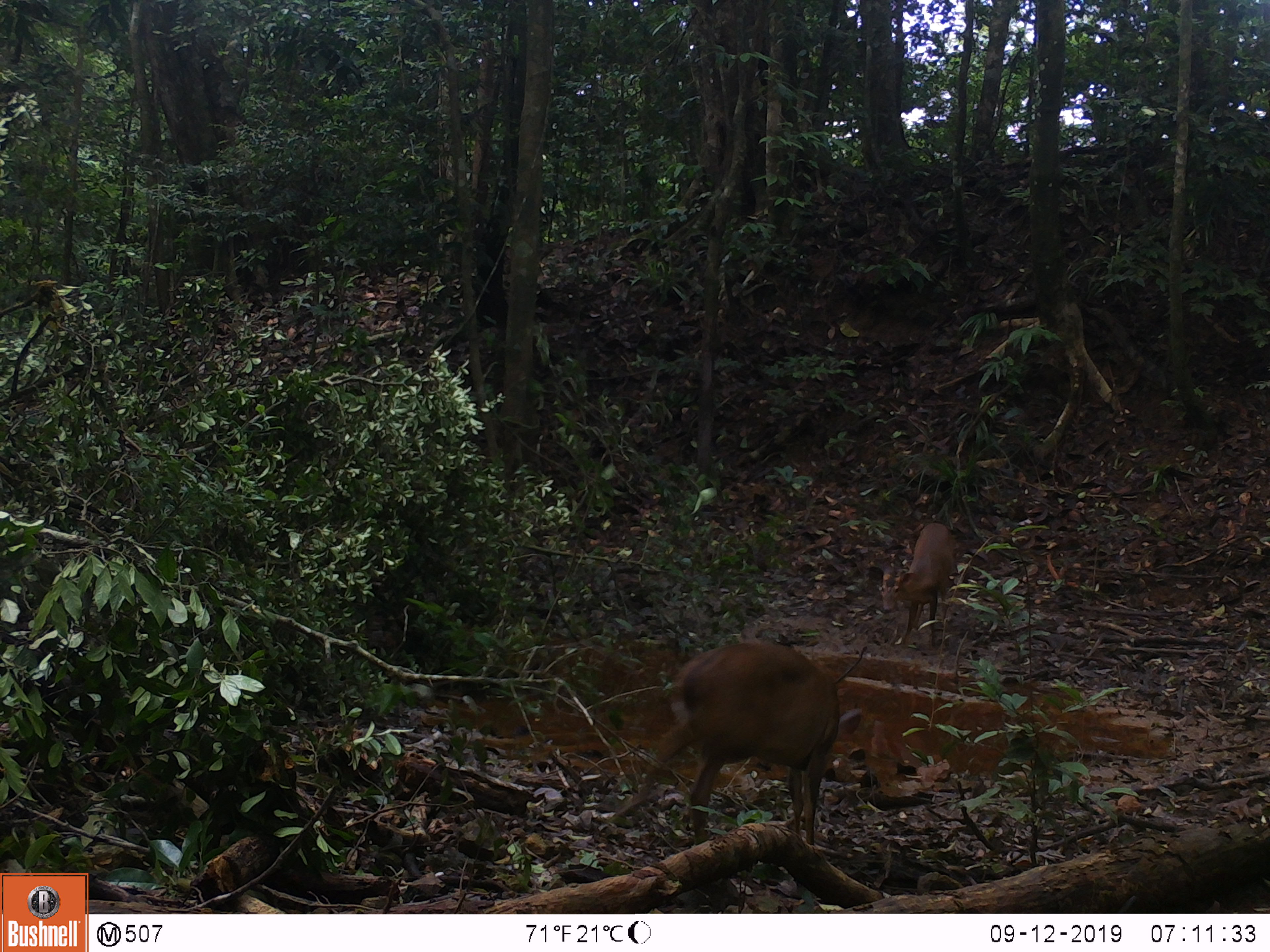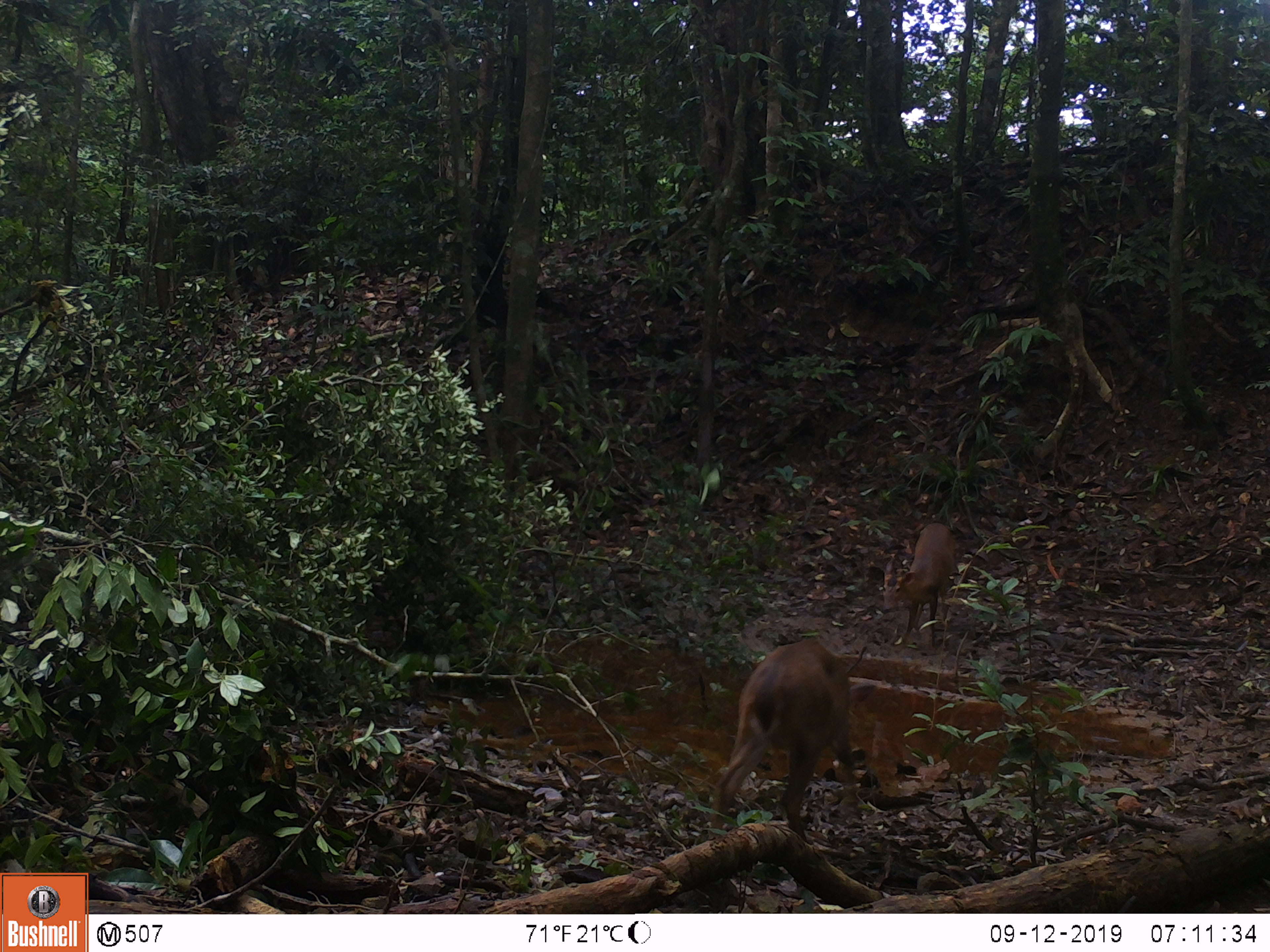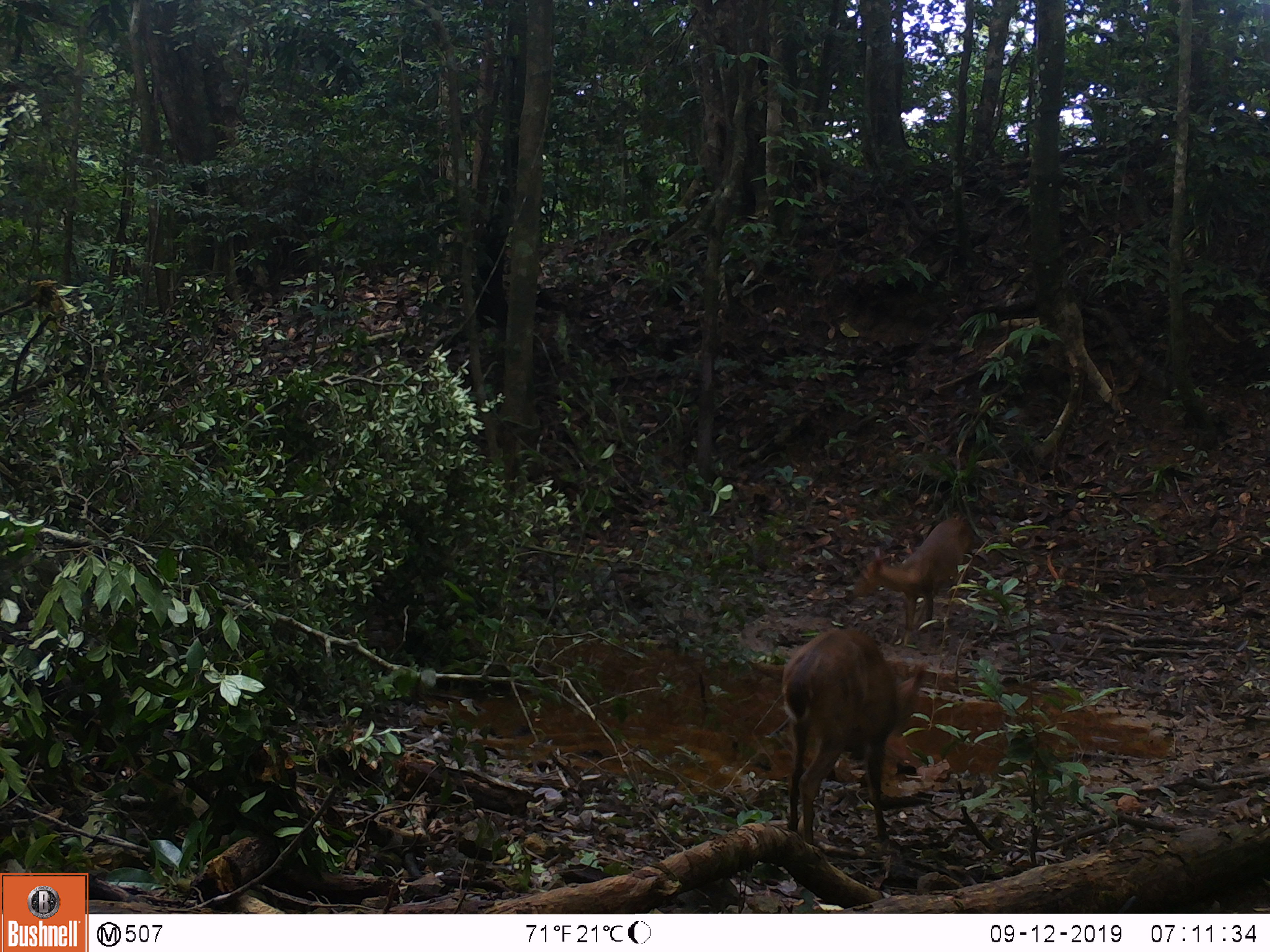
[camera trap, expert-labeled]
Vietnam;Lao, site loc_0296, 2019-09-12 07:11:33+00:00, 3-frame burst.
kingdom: Animalia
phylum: Chordata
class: Mammalia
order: Artiodactyla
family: Cervidae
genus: Muntiacus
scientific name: Muntiacus vuquangensis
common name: large-antlered muntjac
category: large antlered muntjac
Large antlered muntjac (large-antlered muntjac) (Muntiacus vuquangensis). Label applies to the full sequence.